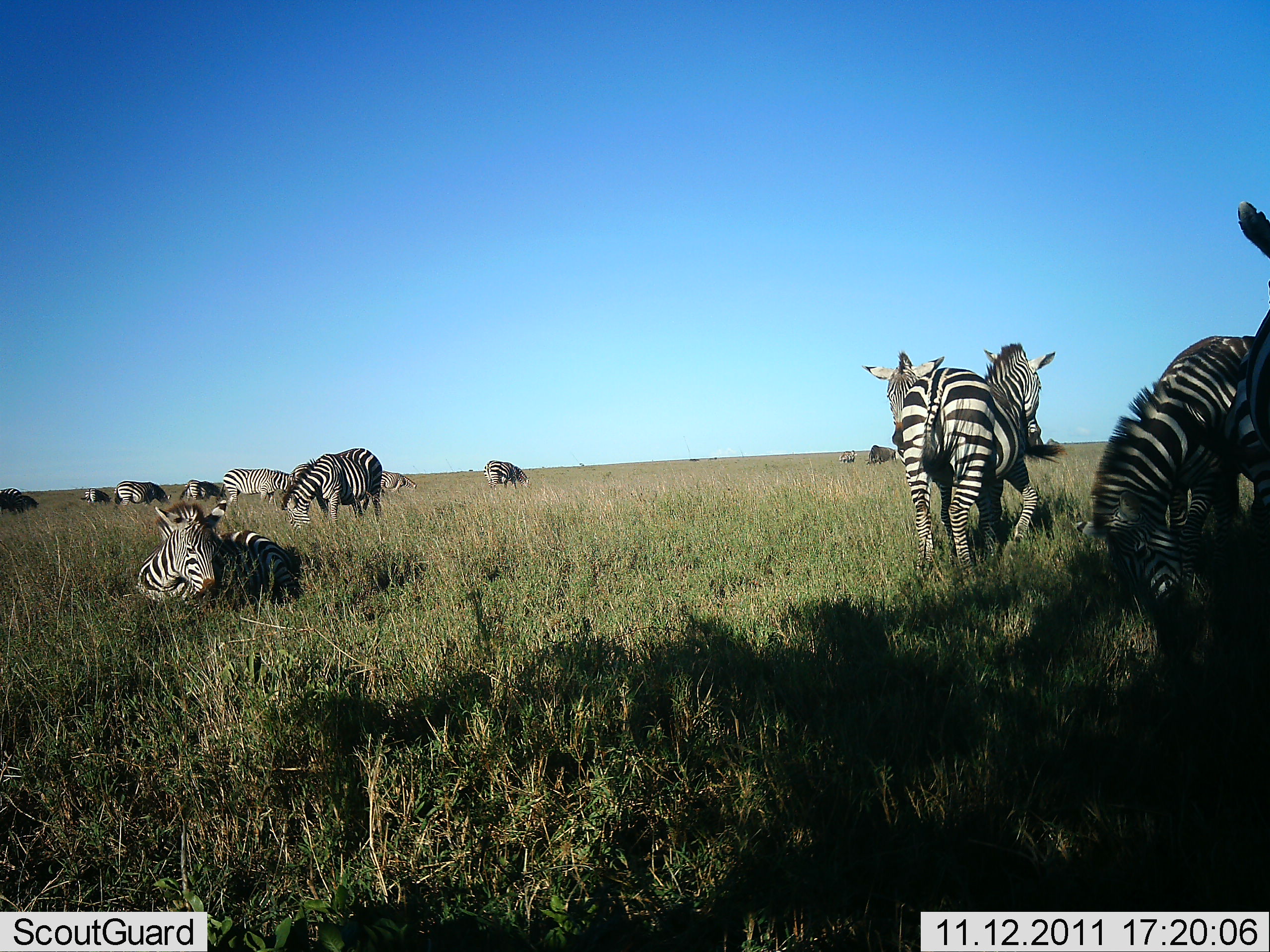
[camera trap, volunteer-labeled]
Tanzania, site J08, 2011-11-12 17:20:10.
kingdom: Animalia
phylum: Chordata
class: Mammalia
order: Perissodactyla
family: Equidae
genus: Equus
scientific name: Equus quagga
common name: plains zebra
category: zebra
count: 11-50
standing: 90%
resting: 90%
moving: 30%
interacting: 20%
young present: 0%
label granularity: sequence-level